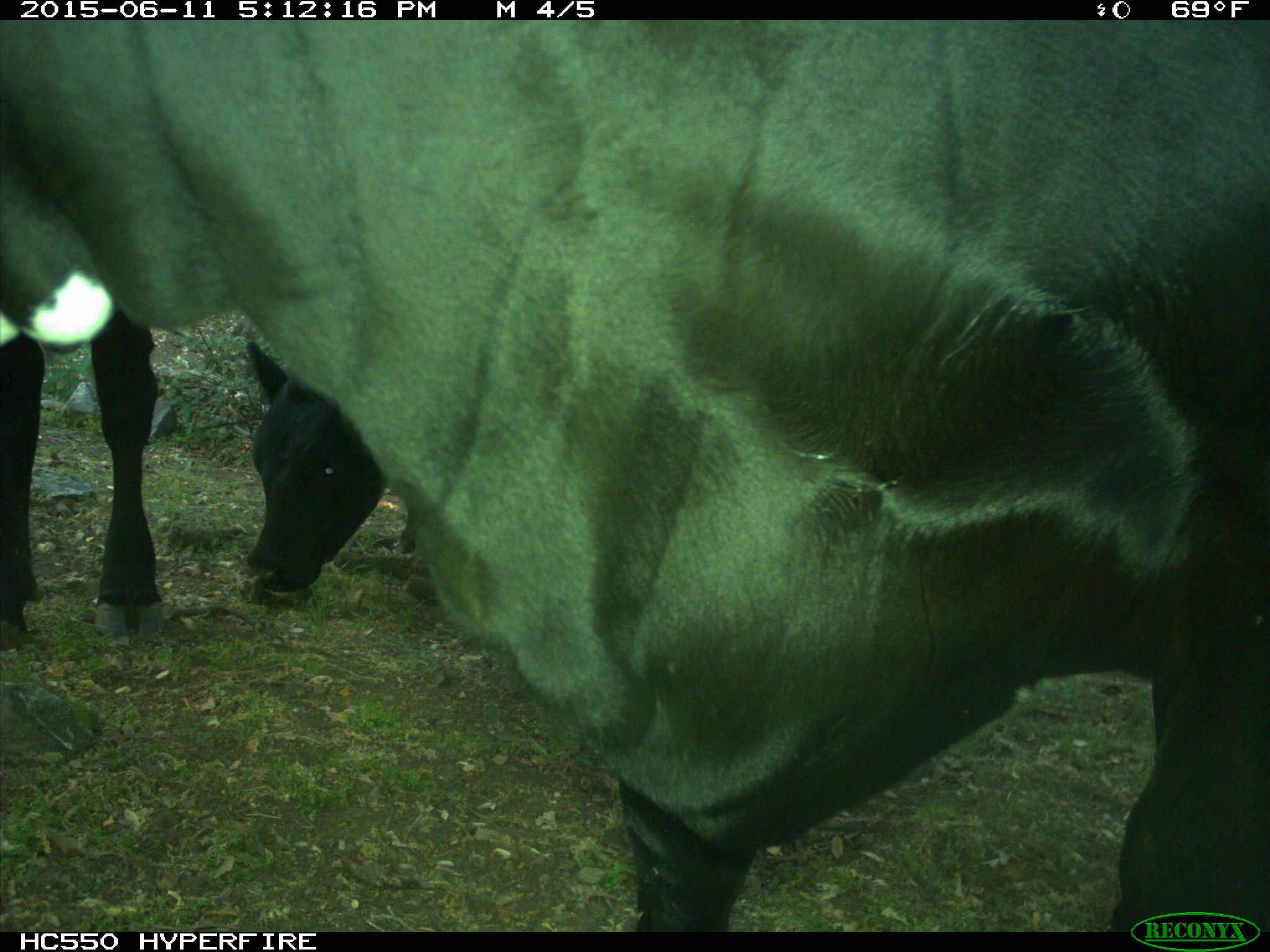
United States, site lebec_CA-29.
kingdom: Animalia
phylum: Chordata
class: Mammalia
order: Artiodactyla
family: Bovidae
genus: Bos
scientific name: Bos taurus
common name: domestic cow